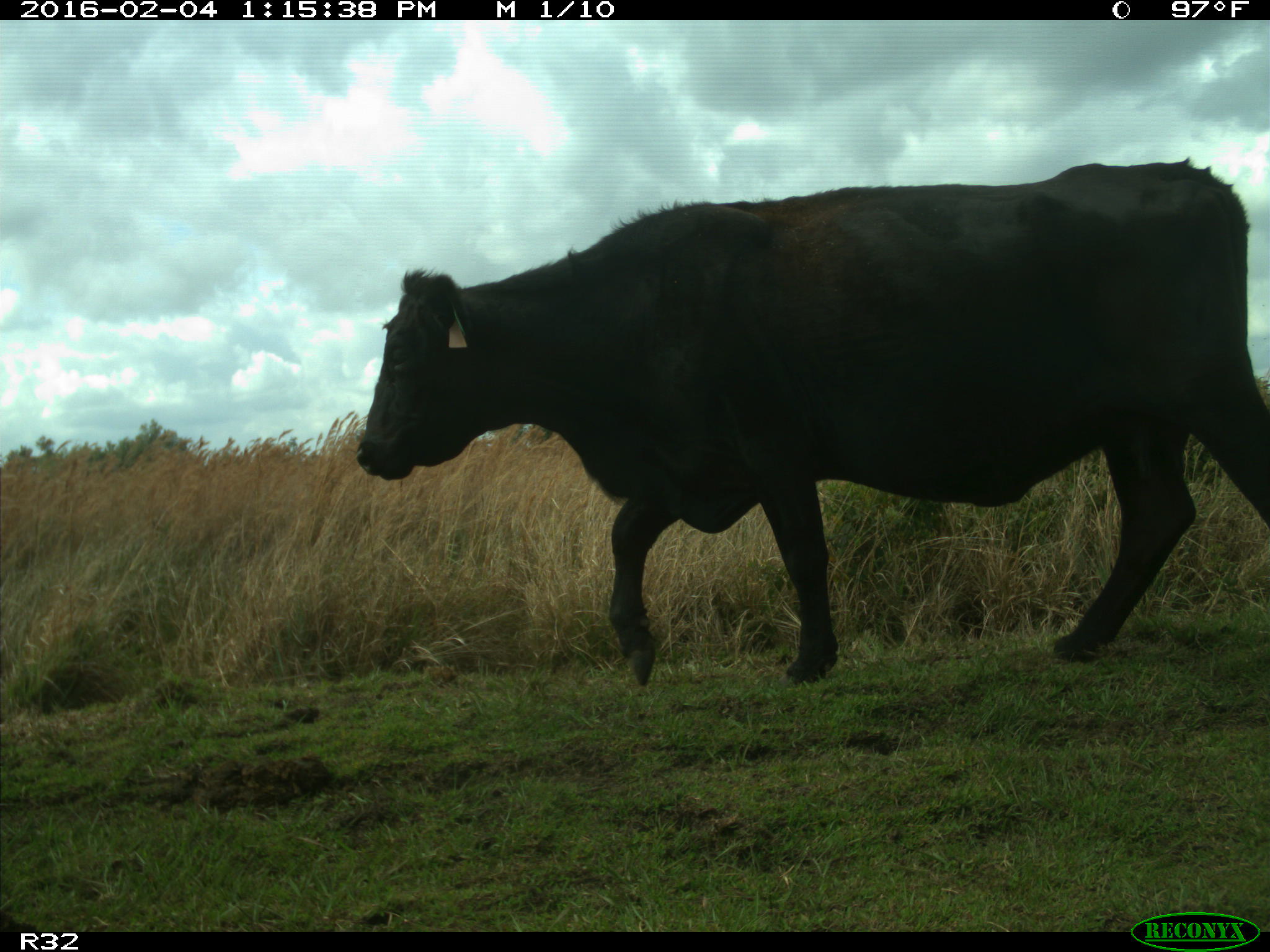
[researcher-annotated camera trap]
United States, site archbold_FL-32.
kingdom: Animalia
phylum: Chordata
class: Mammalia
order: Artiodactyla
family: Bovidae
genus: Bos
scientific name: Bos taurus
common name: domestic cow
Bos taurus (domestic cow).